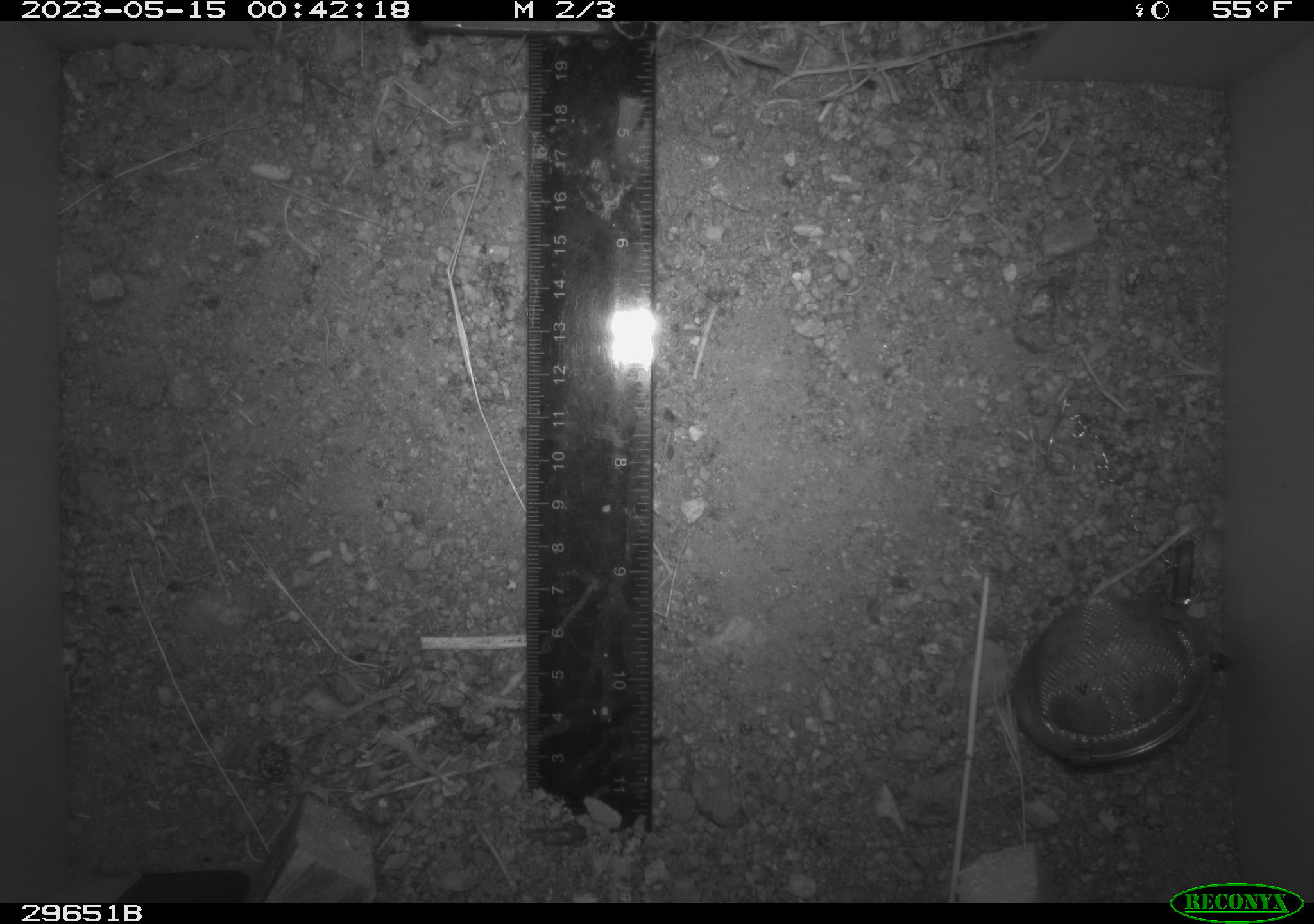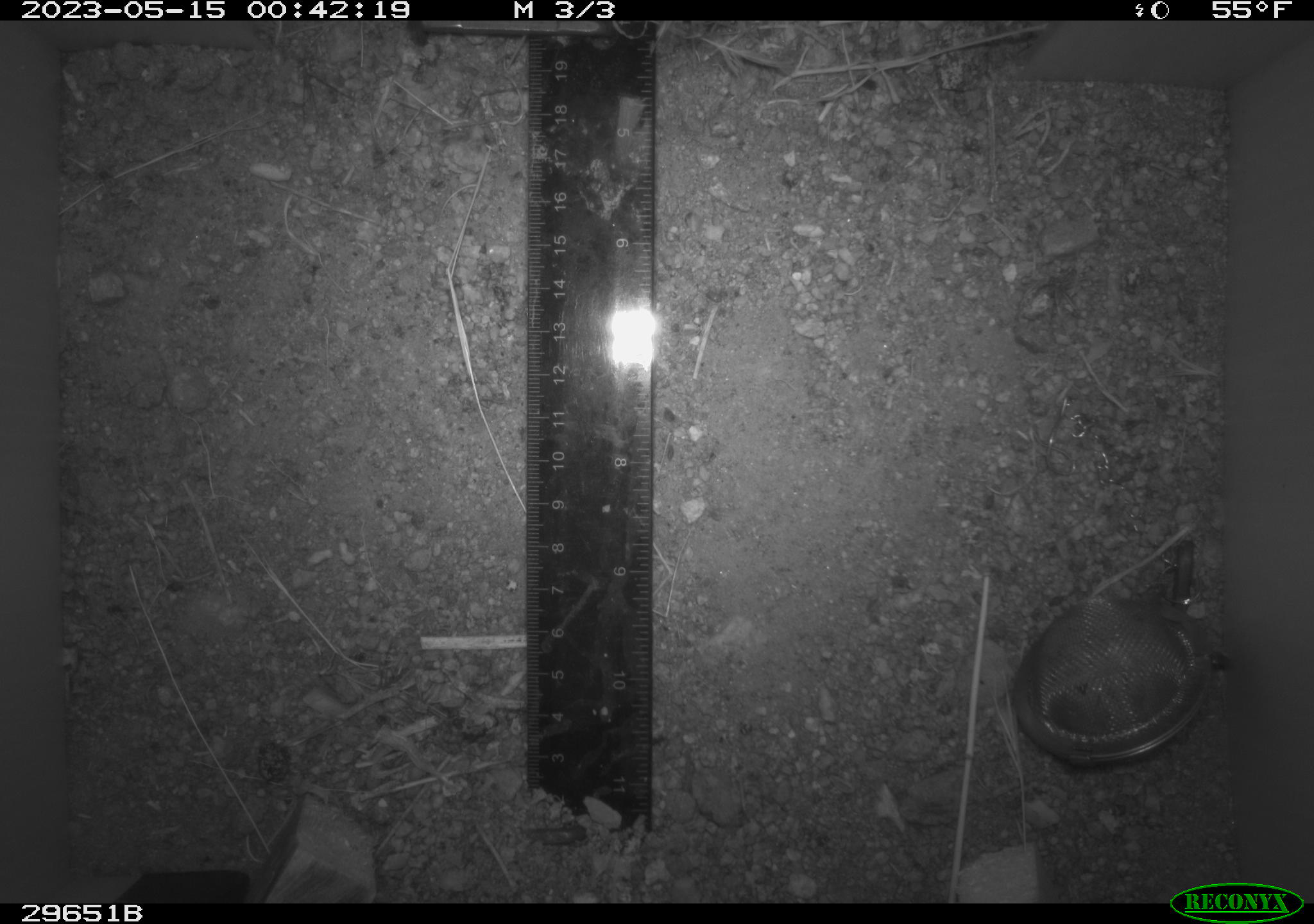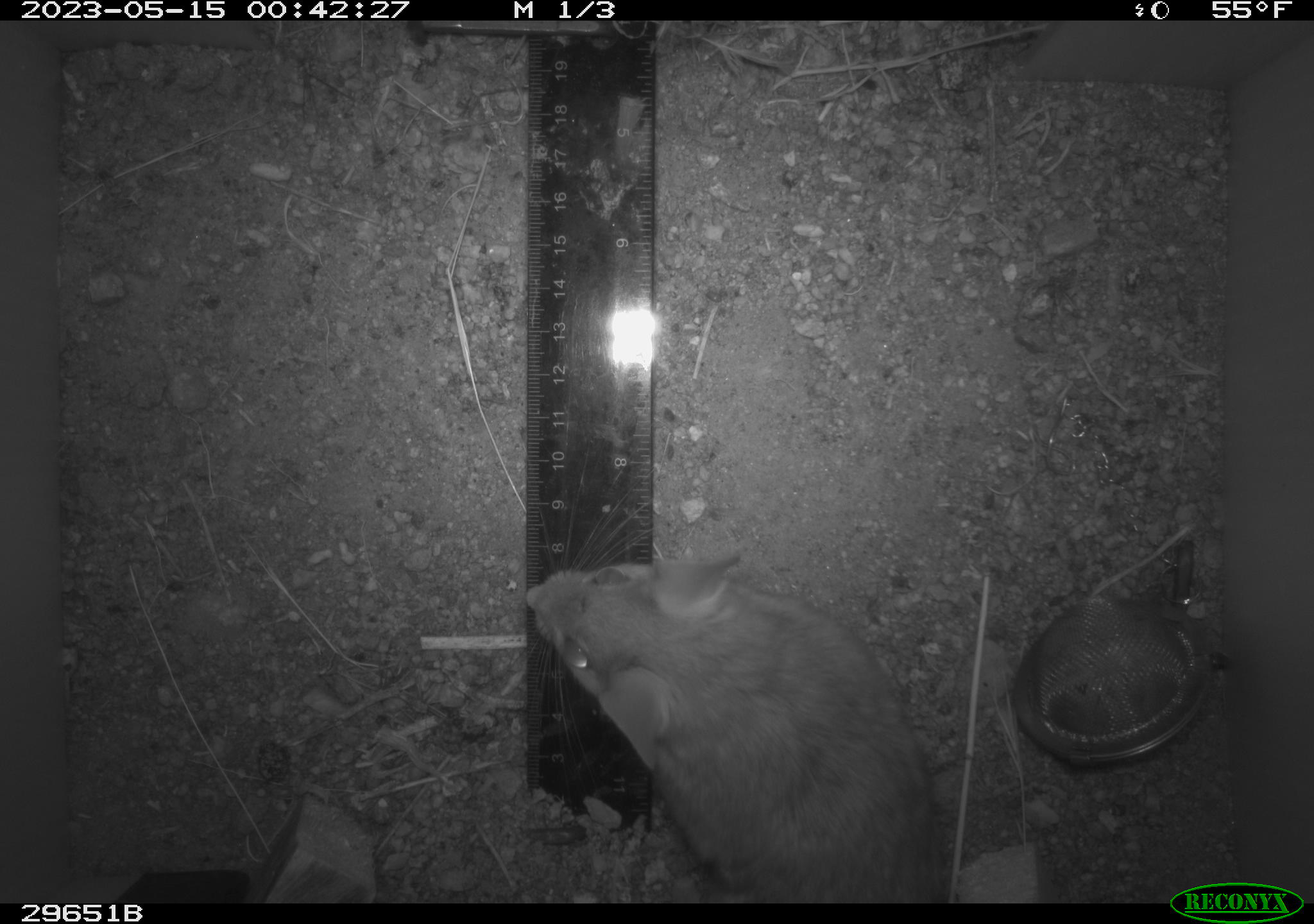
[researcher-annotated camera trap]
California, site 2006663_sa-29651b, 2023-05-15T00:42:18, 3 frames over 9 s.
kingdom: Animalia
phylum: Chordata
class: Mammalia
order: Rodentia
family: Cricetidae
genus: Neotoma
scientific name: Neotoma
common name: pack rat or woodrat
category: neotoma species